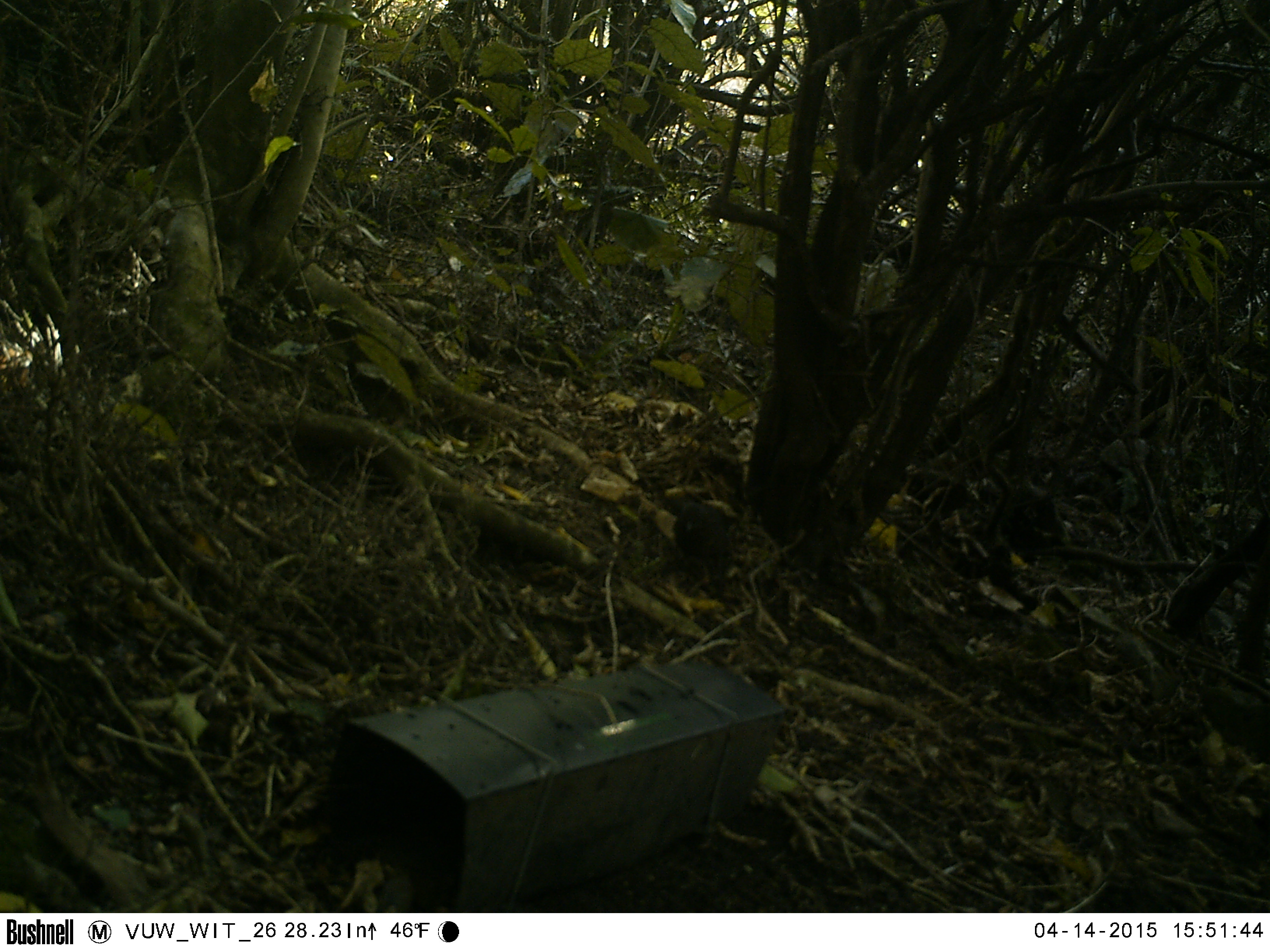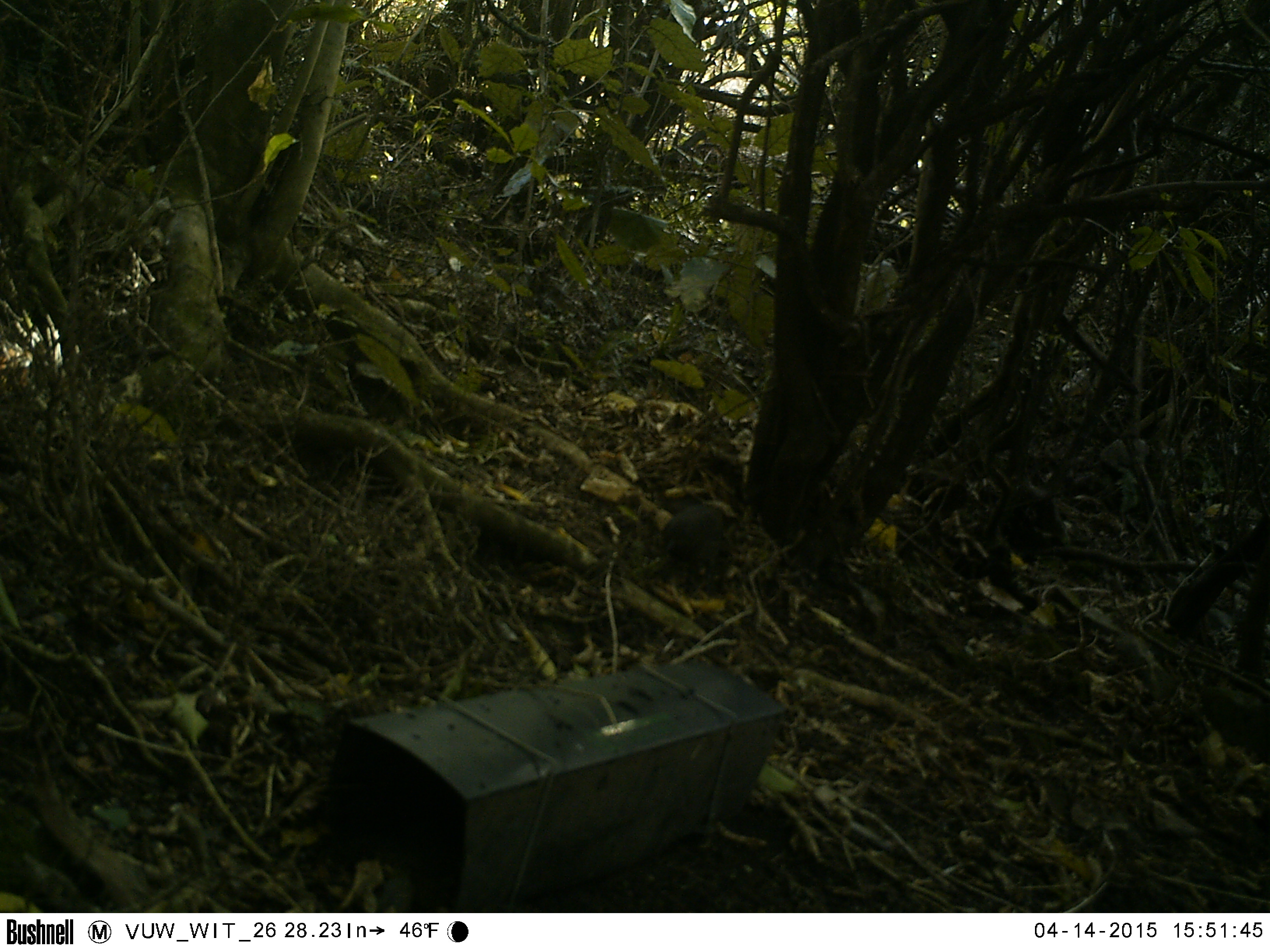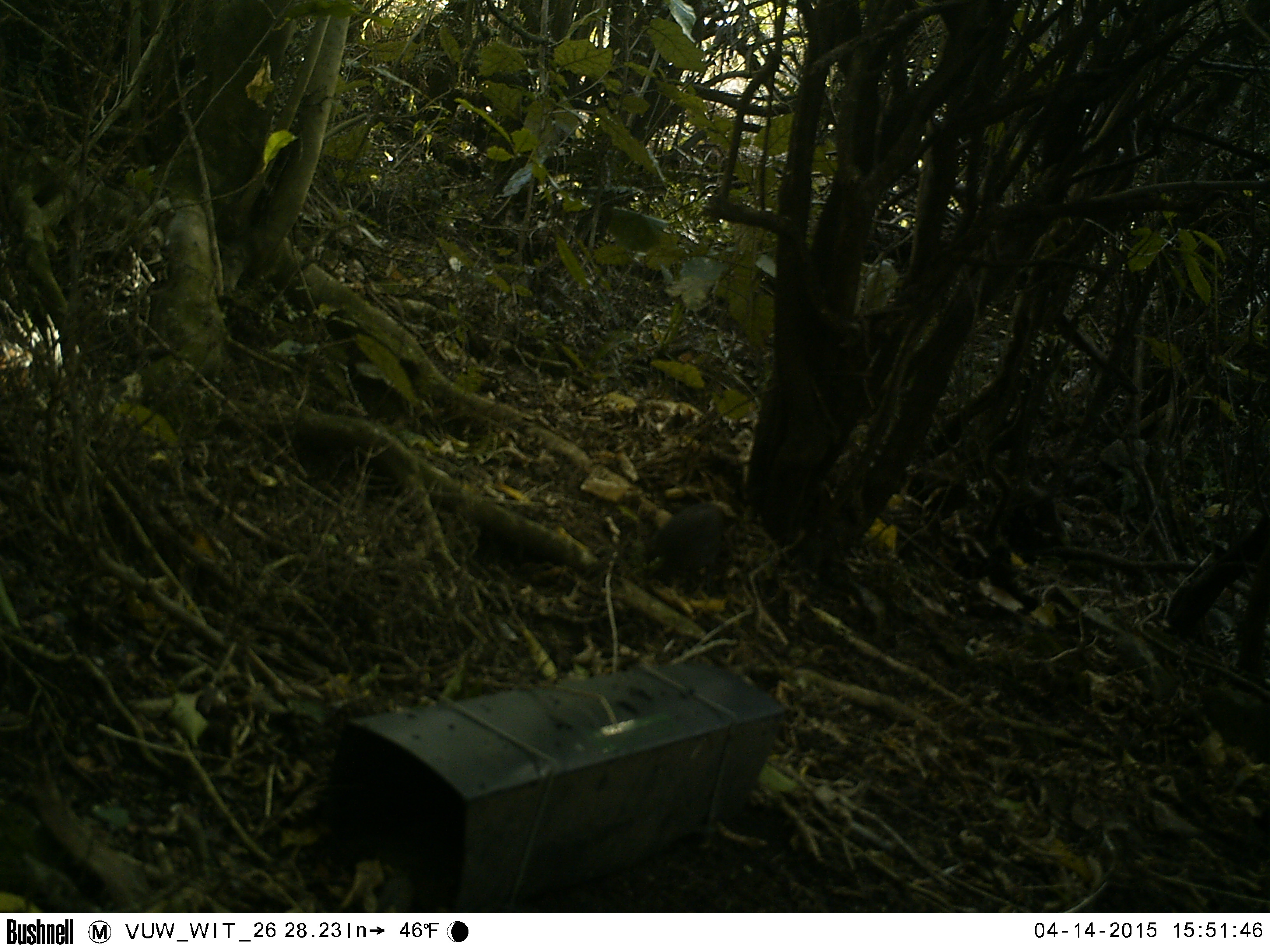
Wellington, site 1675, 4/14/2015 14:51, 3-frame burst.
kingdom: Animalia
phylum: Chordata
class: Aves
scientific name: Aves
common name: bird